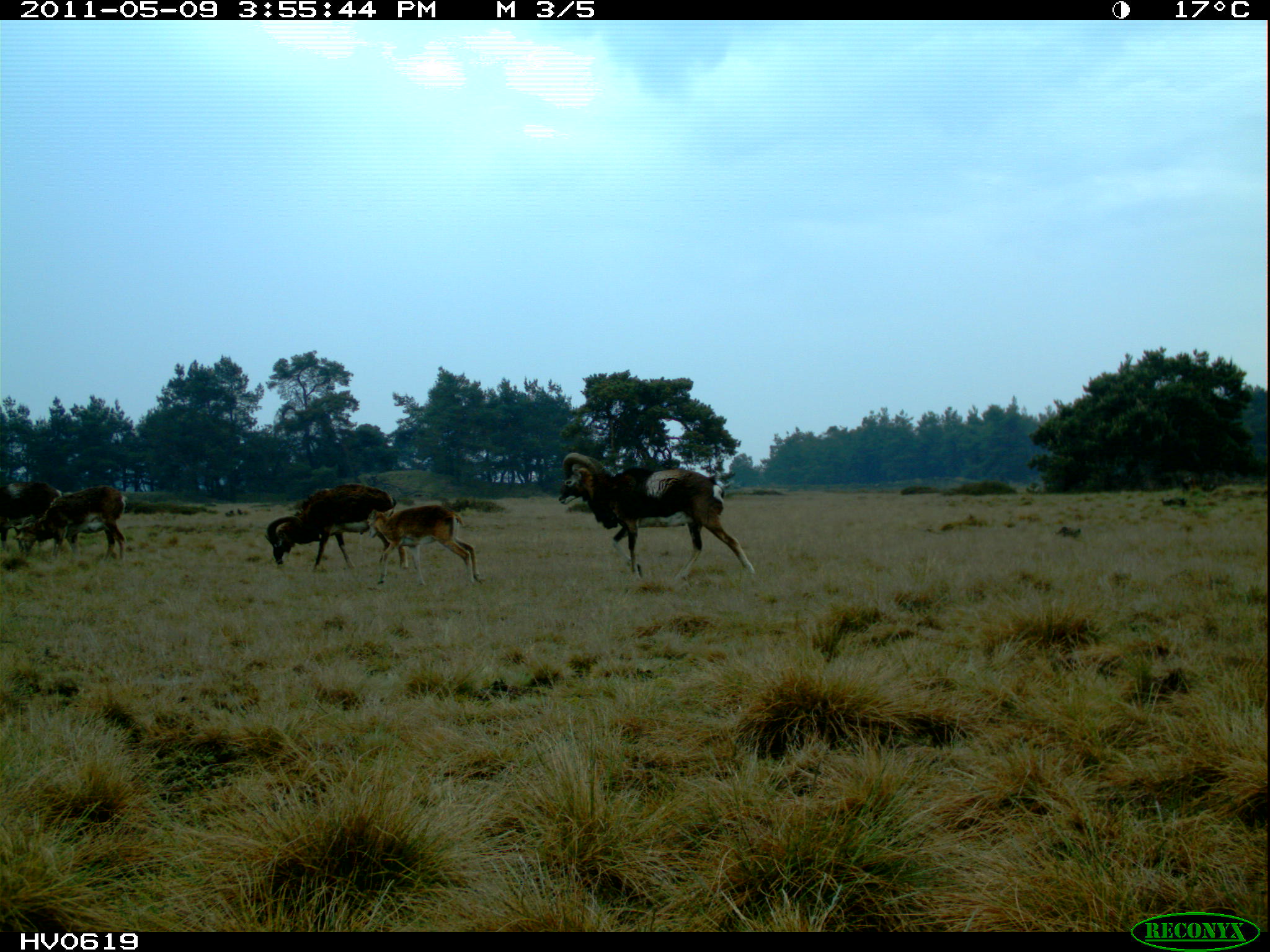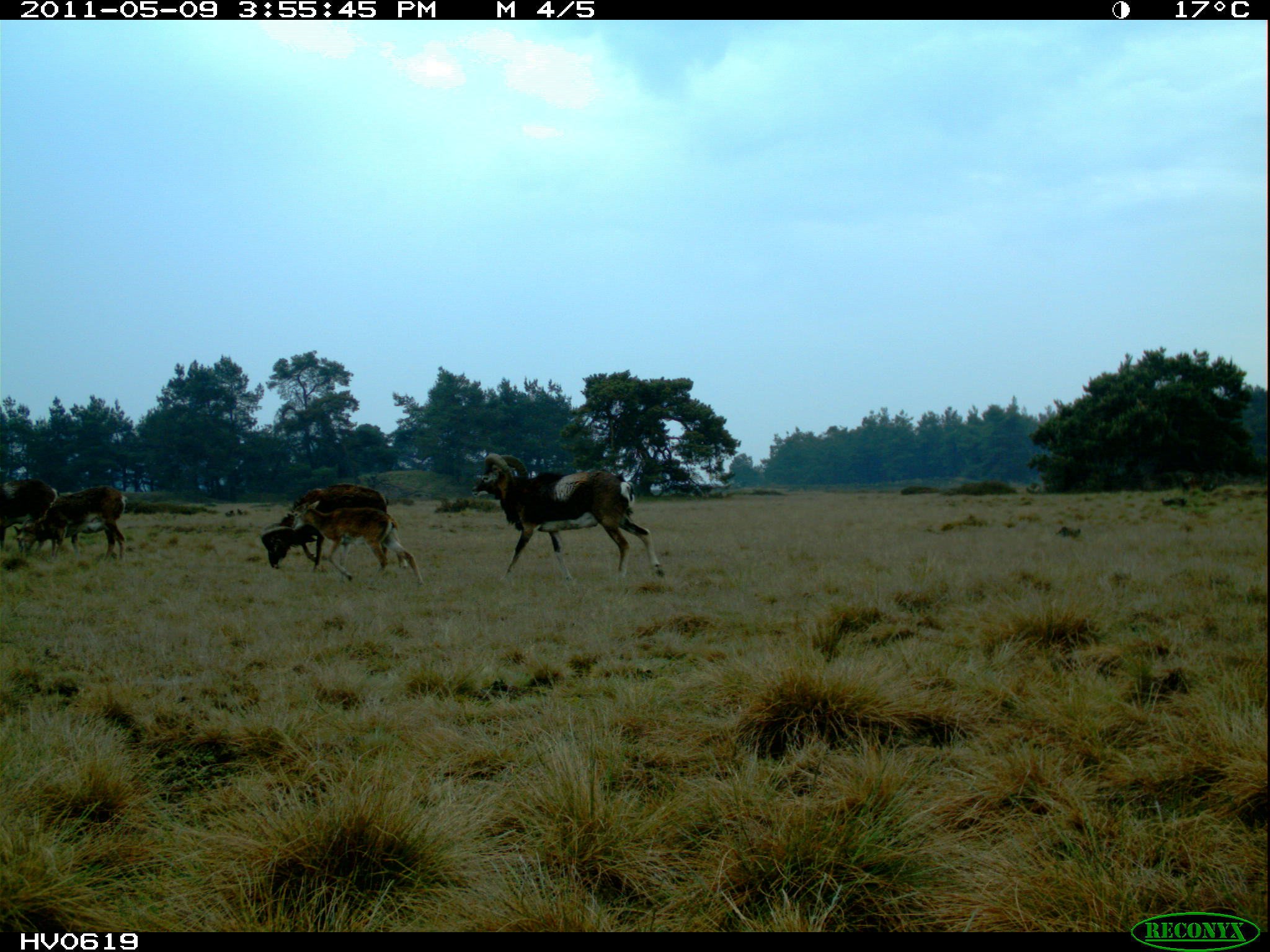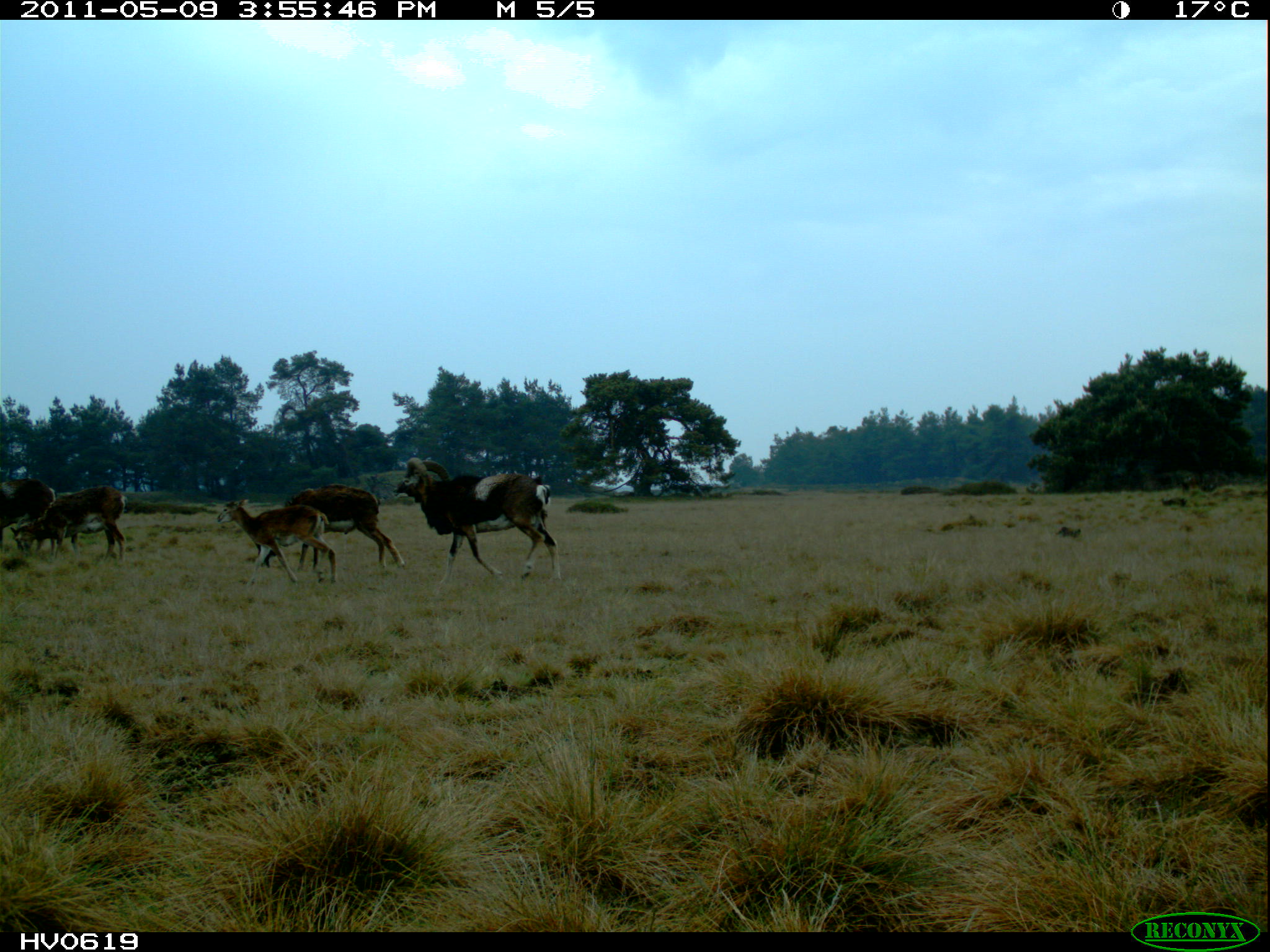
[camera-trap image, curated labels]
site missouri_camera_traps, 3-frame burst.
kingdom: Animalia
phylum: Chordata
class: Mammalia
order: Artiodactyla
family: Bovidae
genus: Ovis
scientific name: Ovis ammon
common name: mouflon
Mouflon (Ovis ammon). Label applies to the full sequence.